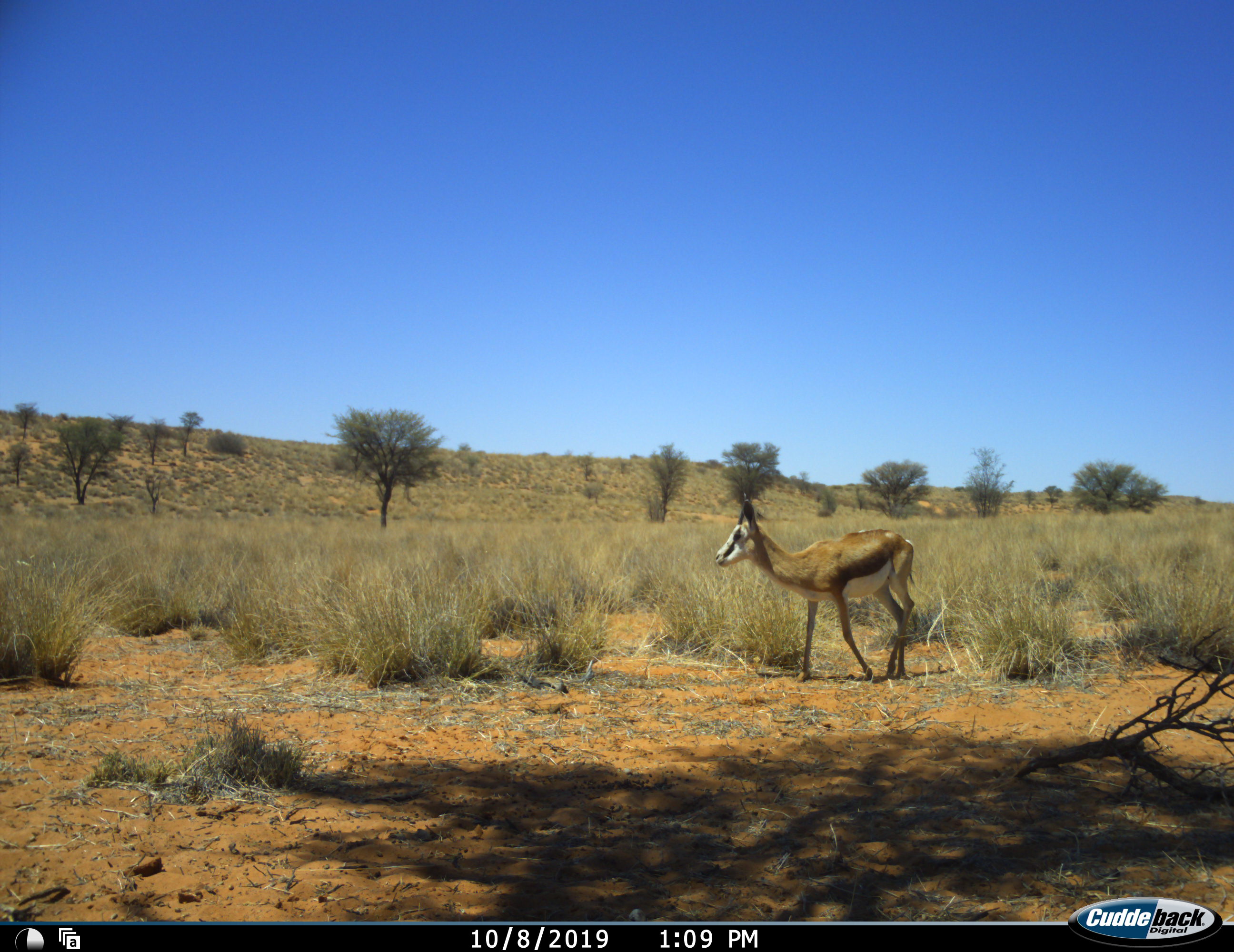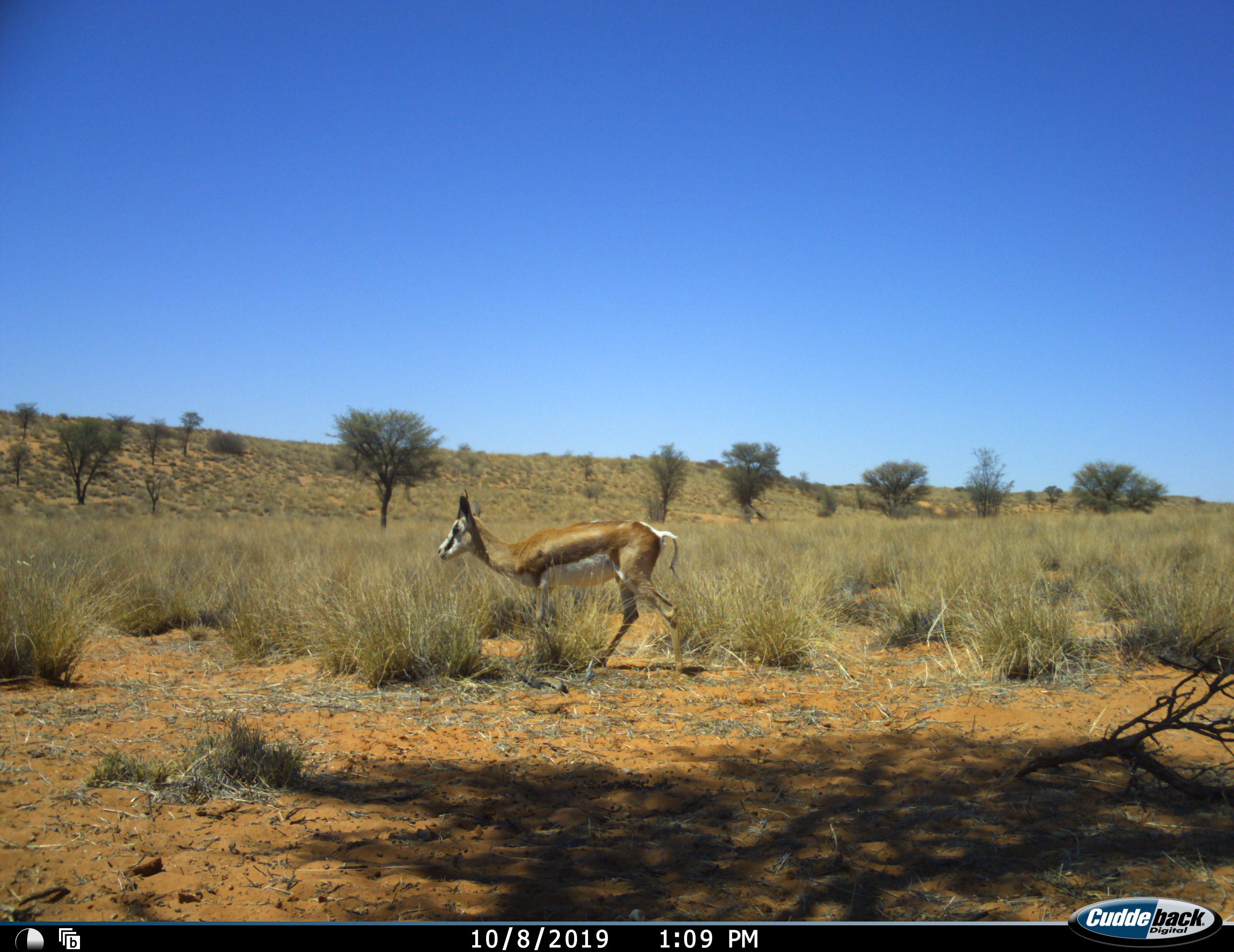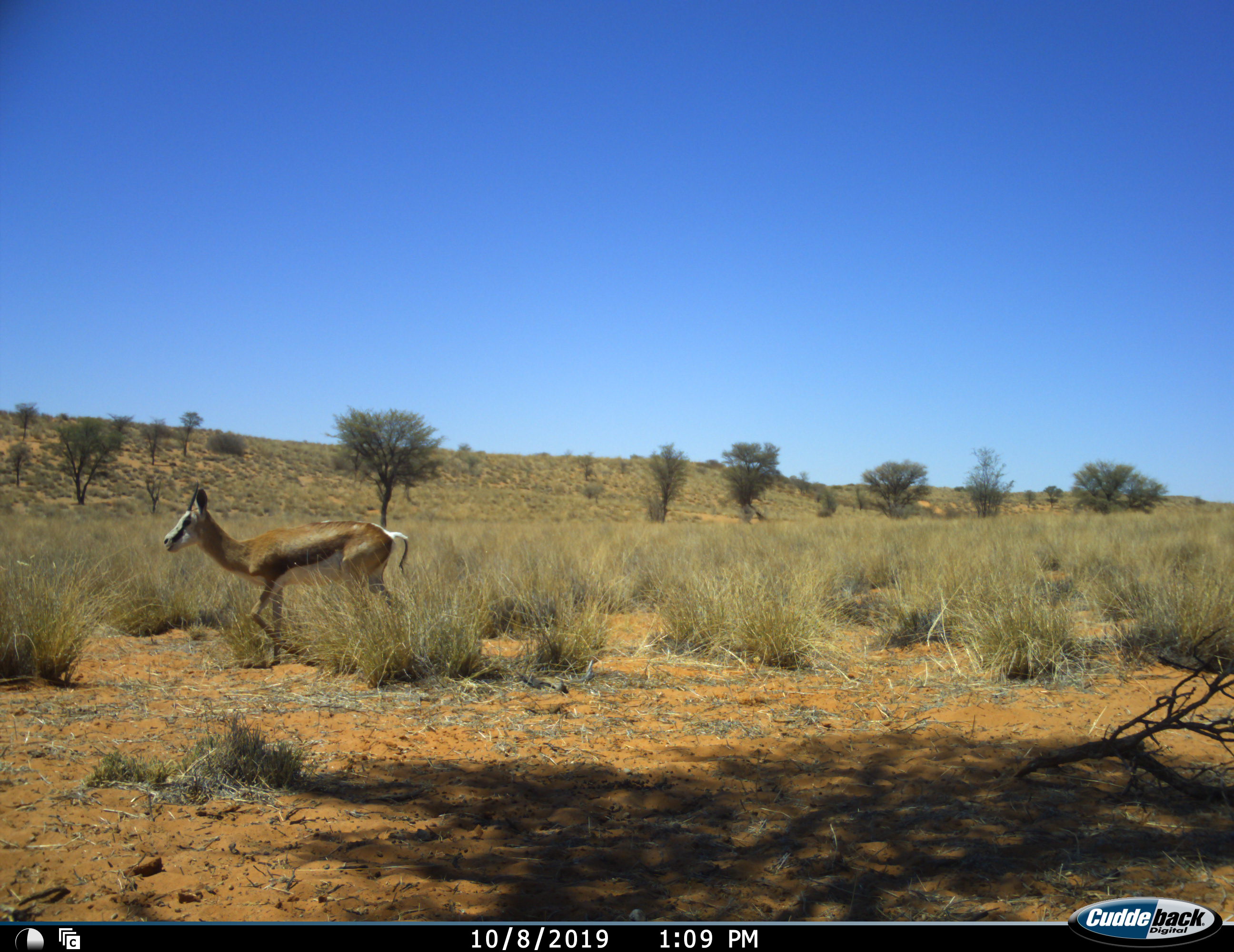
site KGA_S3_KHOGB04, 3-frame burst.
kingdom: Animalia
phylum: Chordata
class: Mammalia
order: Artiodactyla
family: Bovidae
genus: Antidorcas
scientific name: Antidorcas marsupialis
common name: springbok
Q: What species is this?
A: Springbok (Antidorcas marsupialis).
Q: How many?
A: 1.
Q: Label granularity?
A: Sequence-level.